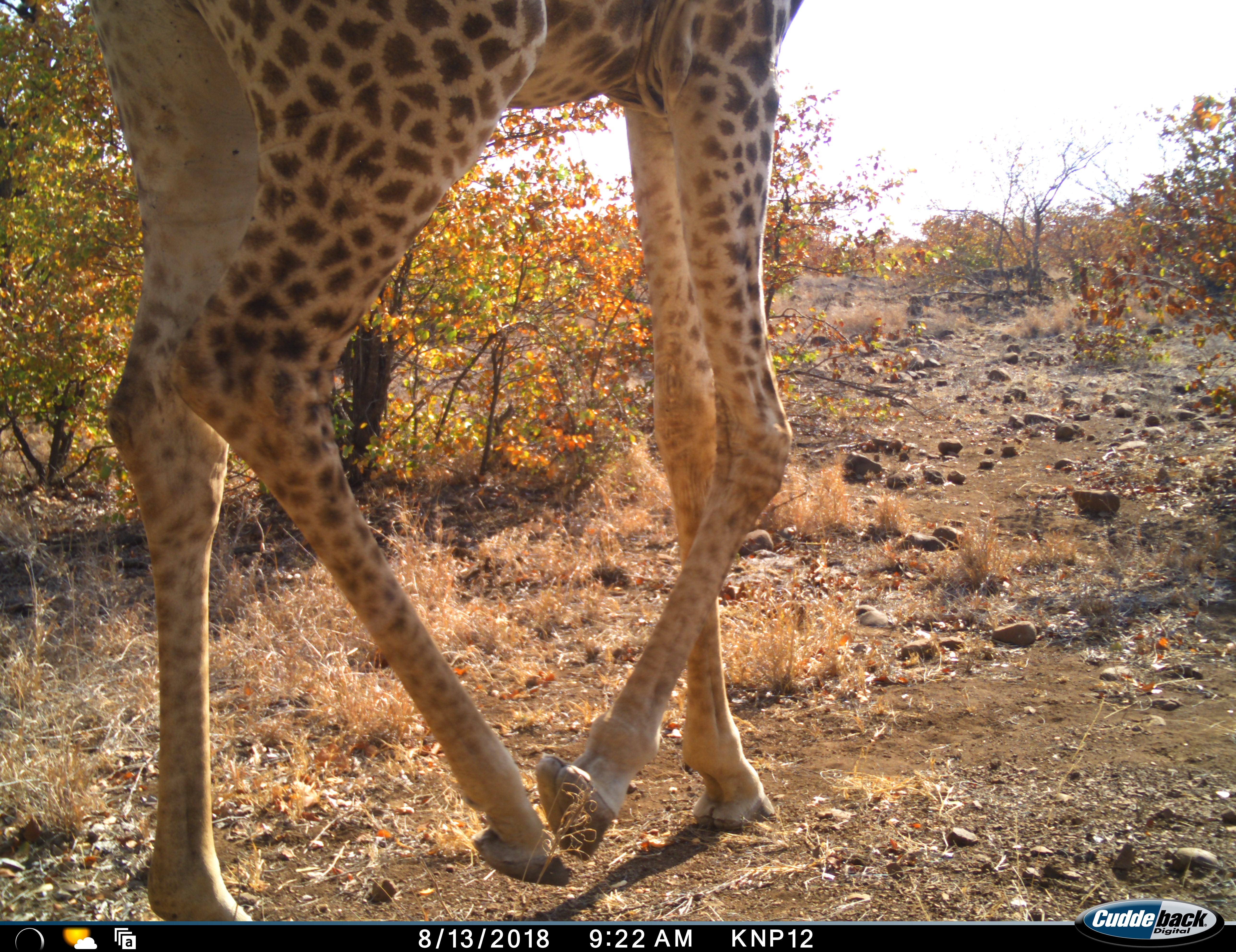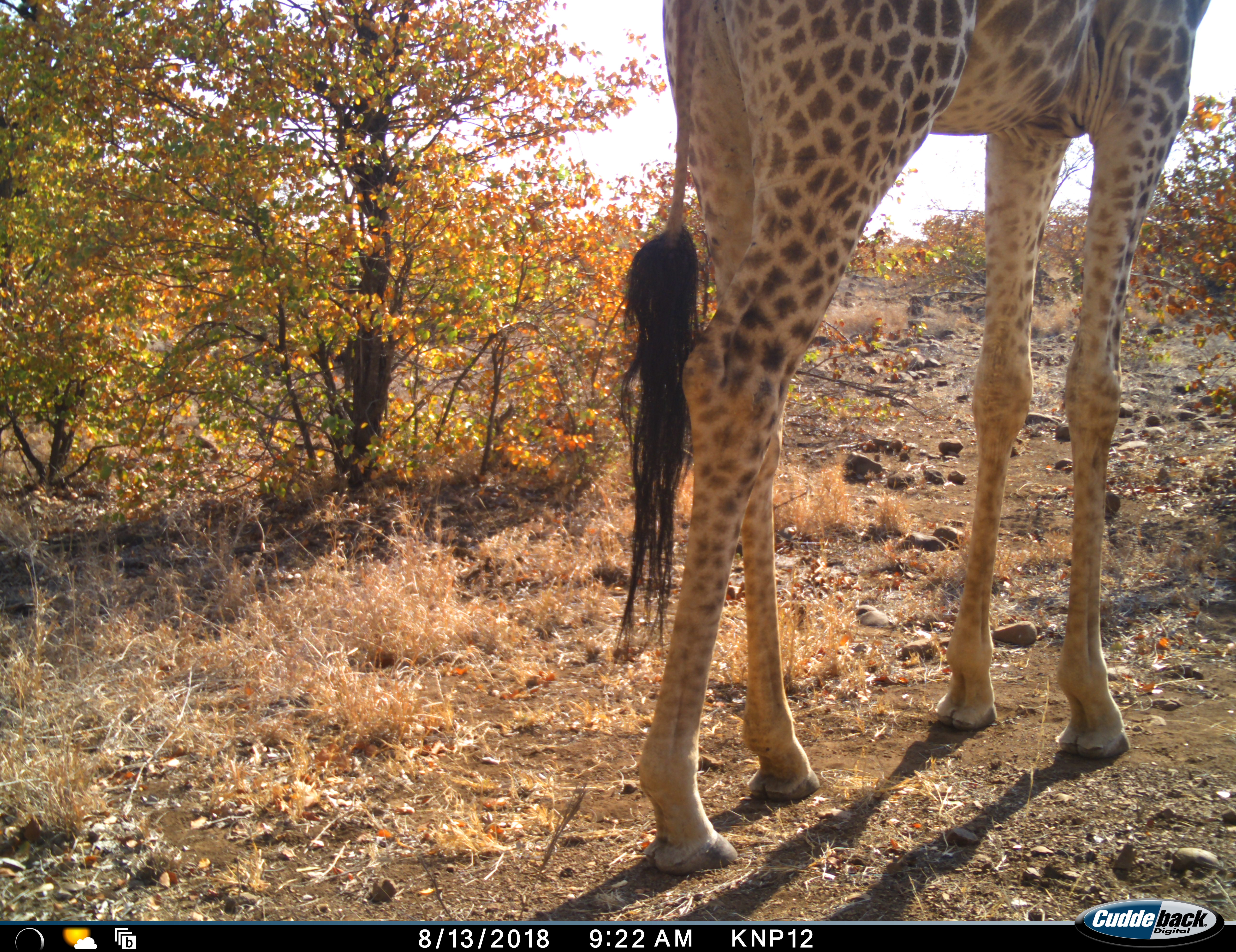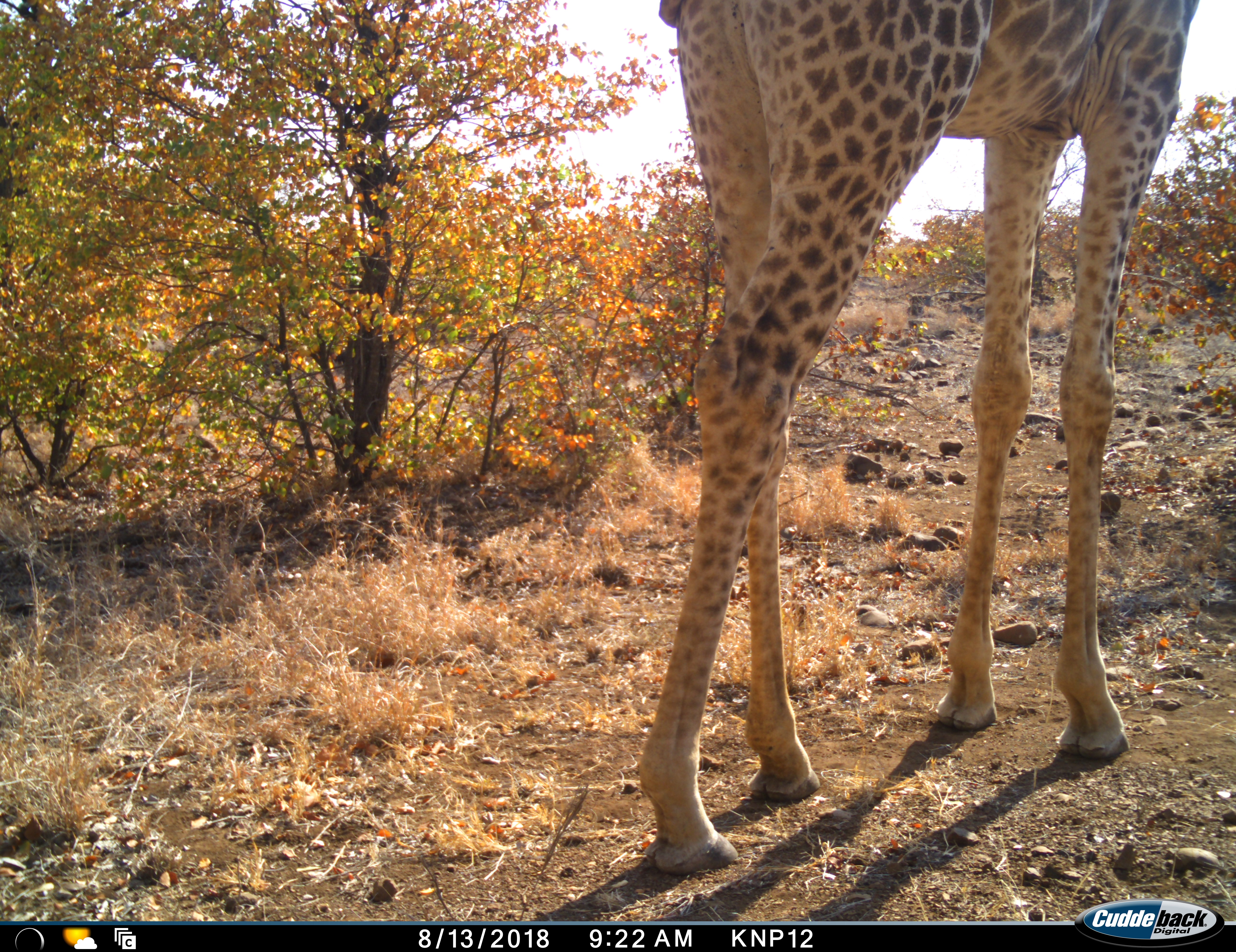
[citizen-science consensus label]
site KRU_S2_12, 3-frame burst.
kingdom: Animalia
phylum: Chordata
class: Mammalia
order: Artiodactyla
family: Giraffidae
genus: Giraffa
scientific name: Giraffa camelopardalis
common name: giraffe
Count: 1.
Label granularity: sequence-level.